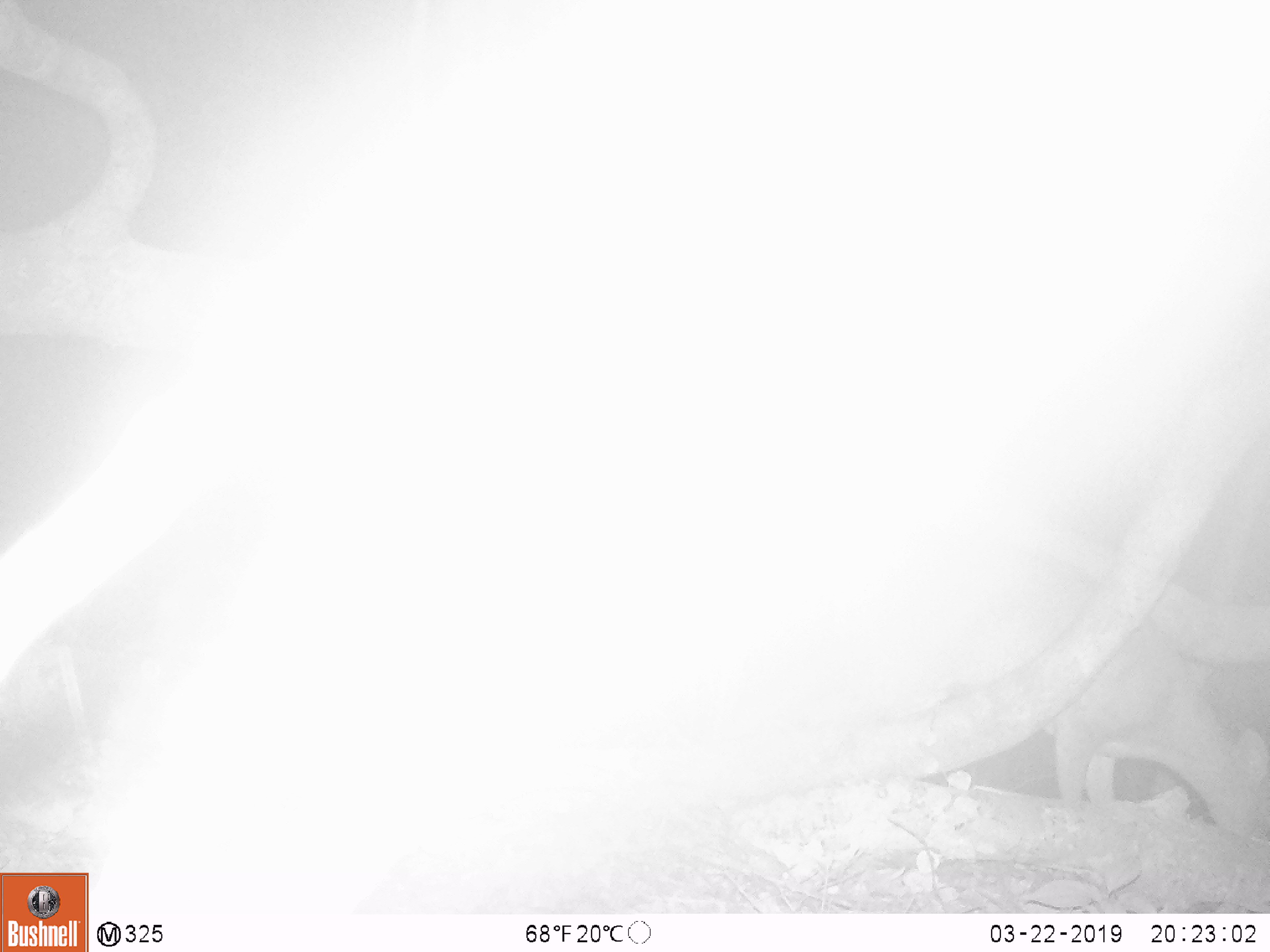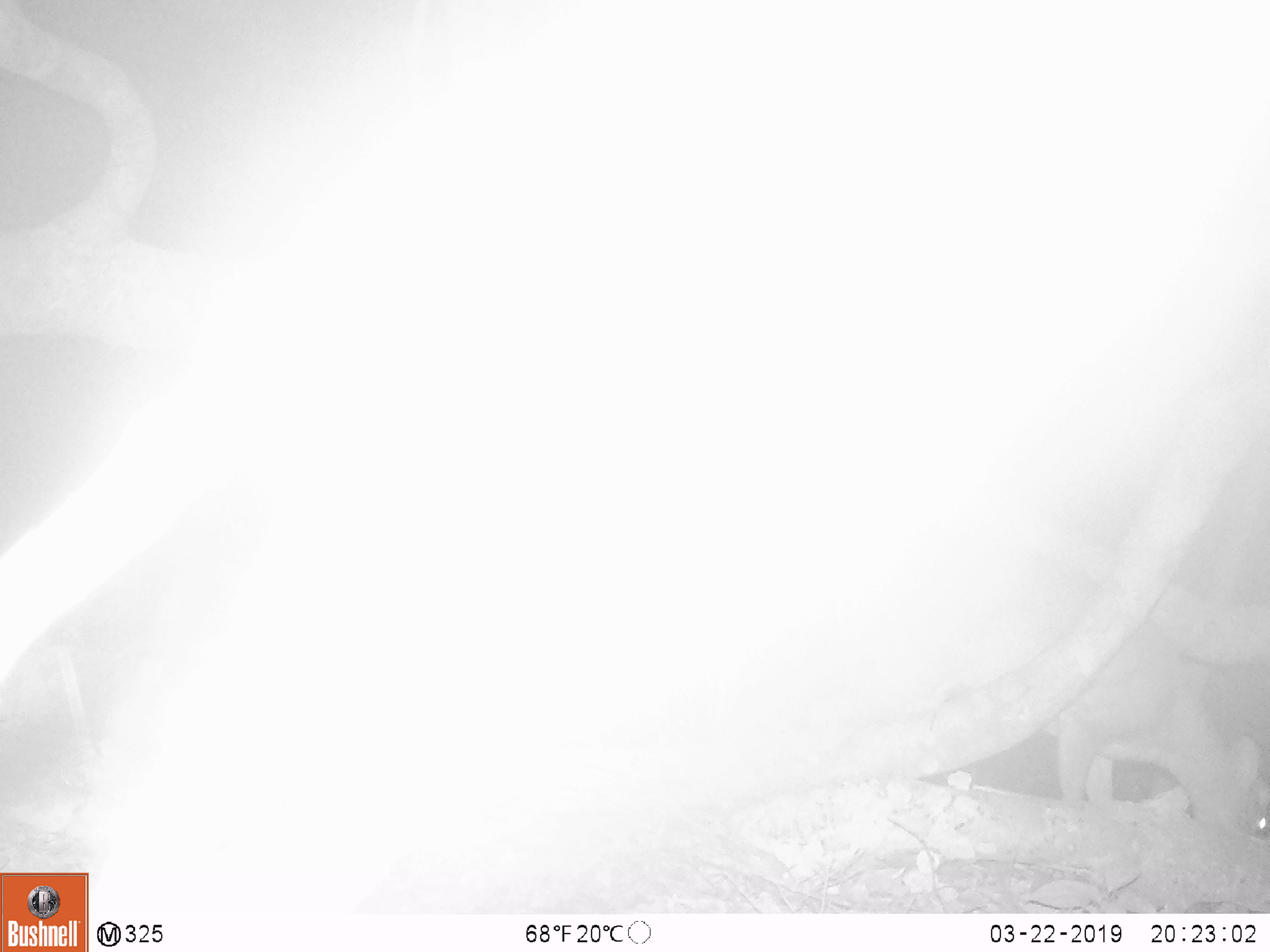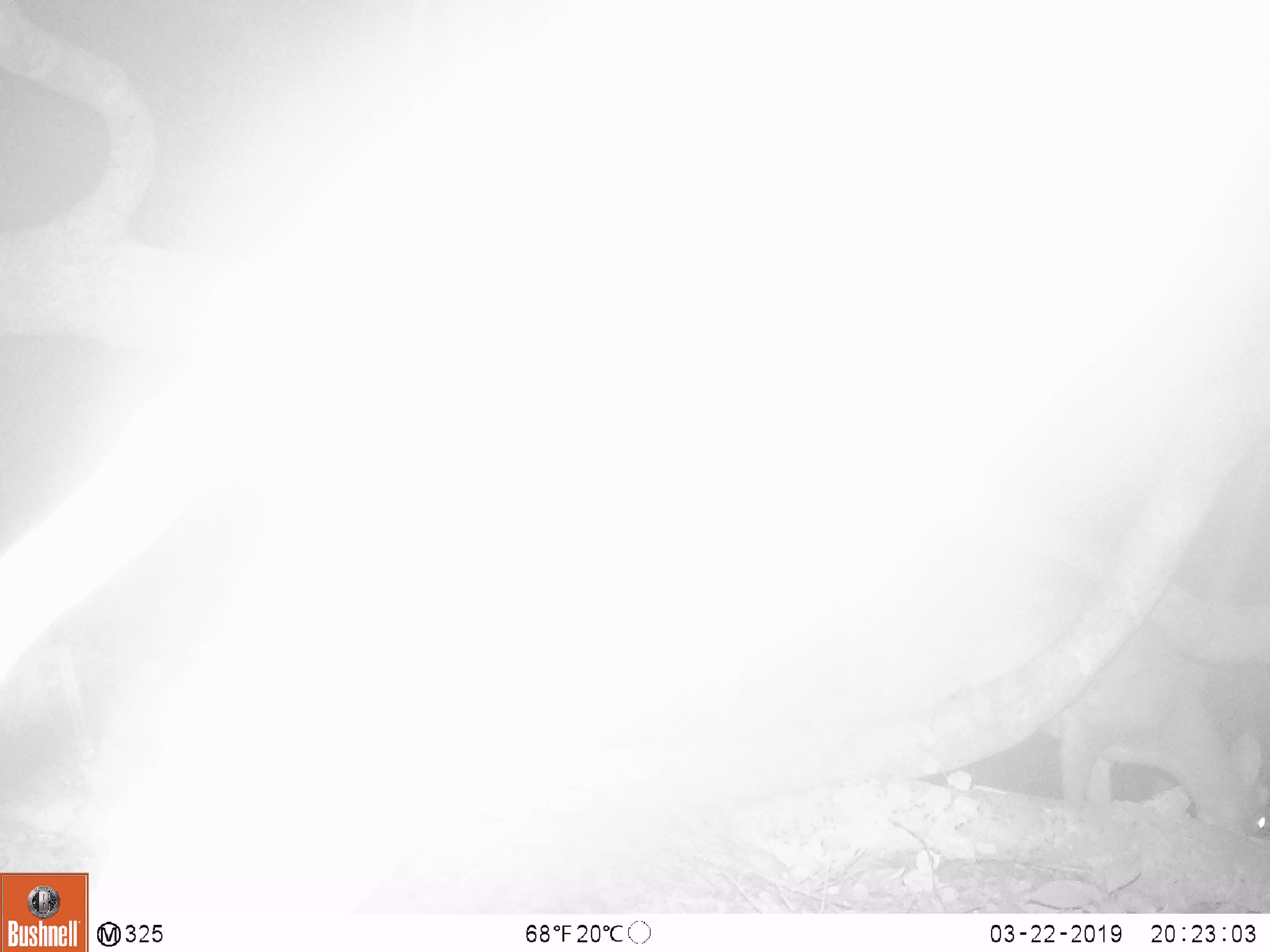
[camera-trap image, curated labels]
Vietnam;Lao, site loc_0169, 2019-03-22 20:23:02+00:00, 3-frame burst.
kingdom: Animalia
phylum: Chordata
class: Mammalia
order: Artiodactyla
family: Cervidae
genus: Muntiacus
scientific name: Muntiacus rooseveltorum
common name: roosevelt's muntjac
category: roosevelts muntjac group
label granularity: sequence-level